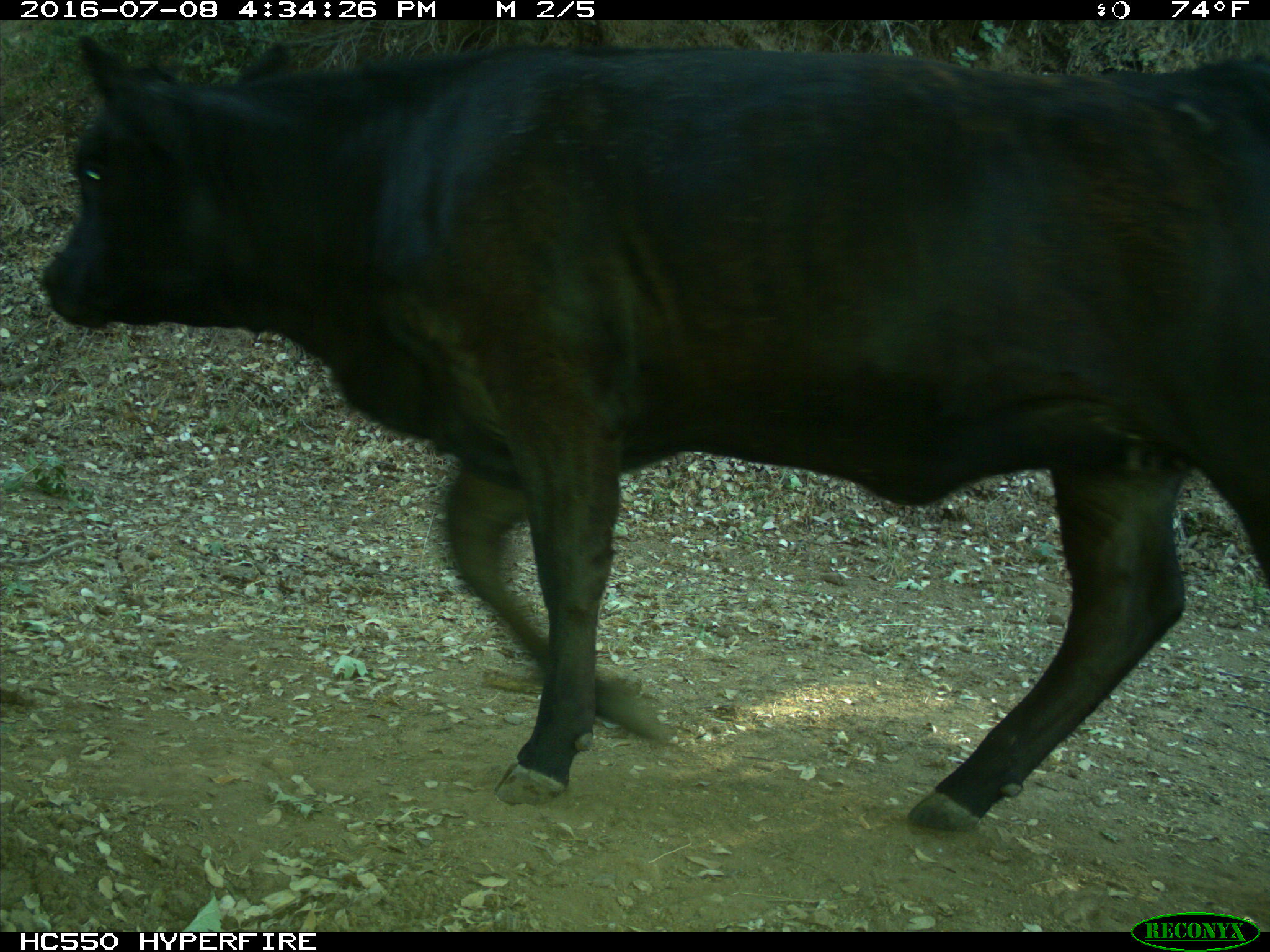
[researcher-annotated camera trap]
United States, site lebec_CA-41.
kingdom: Animalia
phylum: Chordata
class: Mammalia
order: Artiodactyla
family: Bovidae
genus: Bos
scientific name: Bos taurus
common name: domestic cow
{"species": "Bos taurus (domestic cow)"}